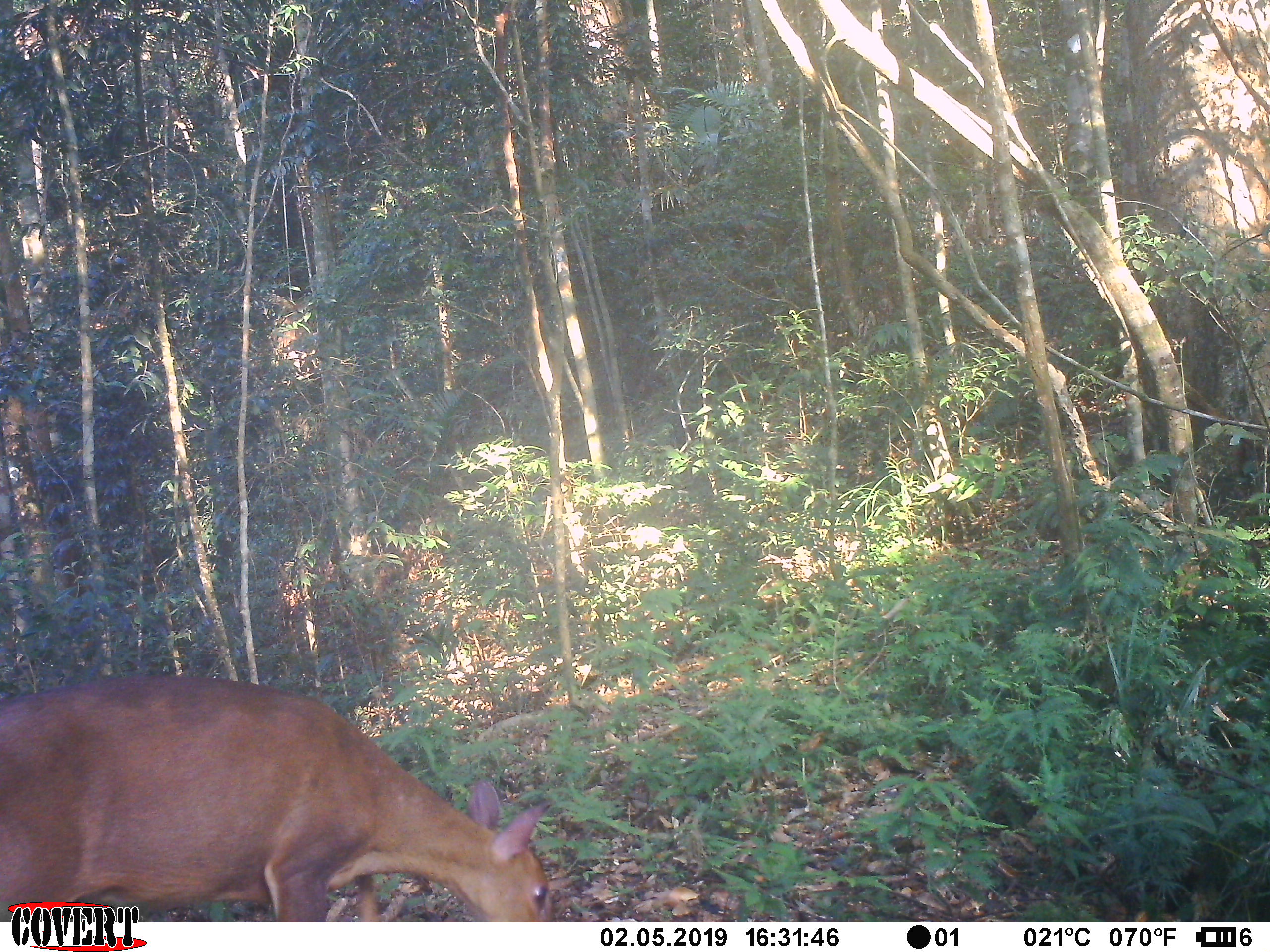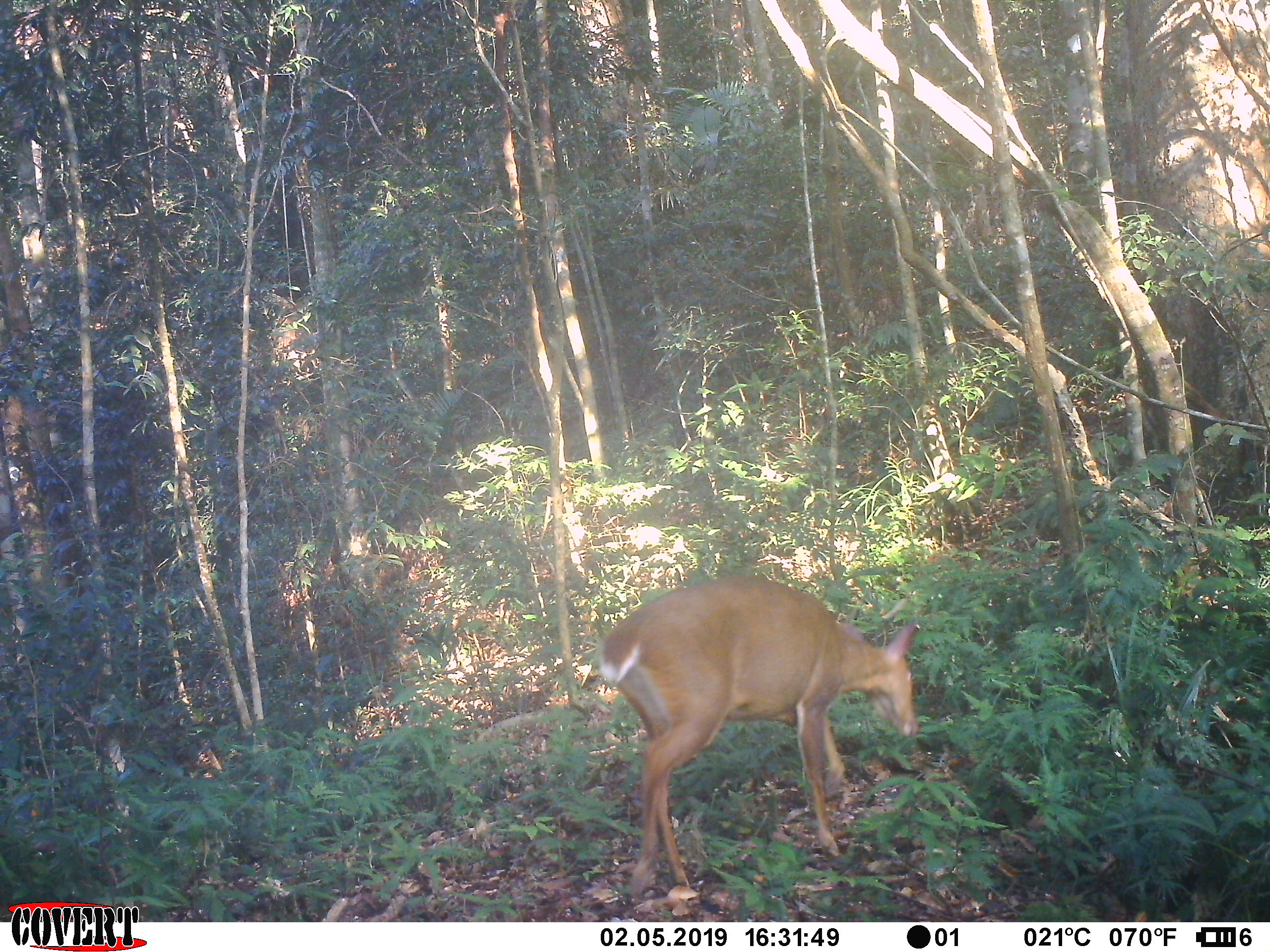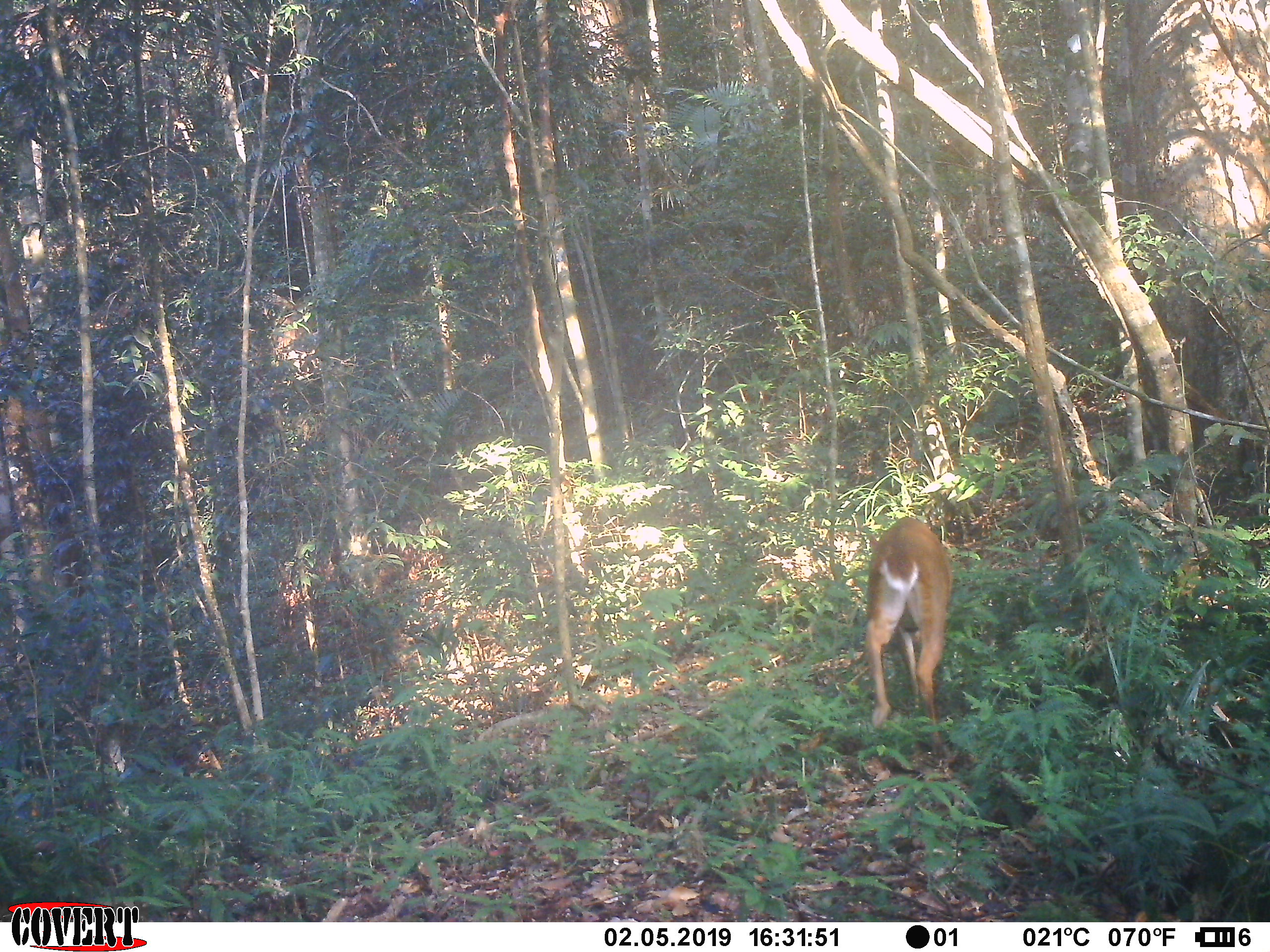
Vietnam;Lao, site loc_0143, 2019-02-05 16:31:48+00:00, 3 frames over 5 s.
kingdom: Animalia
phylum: Chordata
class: Mammalia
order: Artiodactyla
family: Cervidae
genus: Muntiacus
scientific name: Muntiacus vuquangensis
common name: large-antlered muntjac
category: large antlered muntjac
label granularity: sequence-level